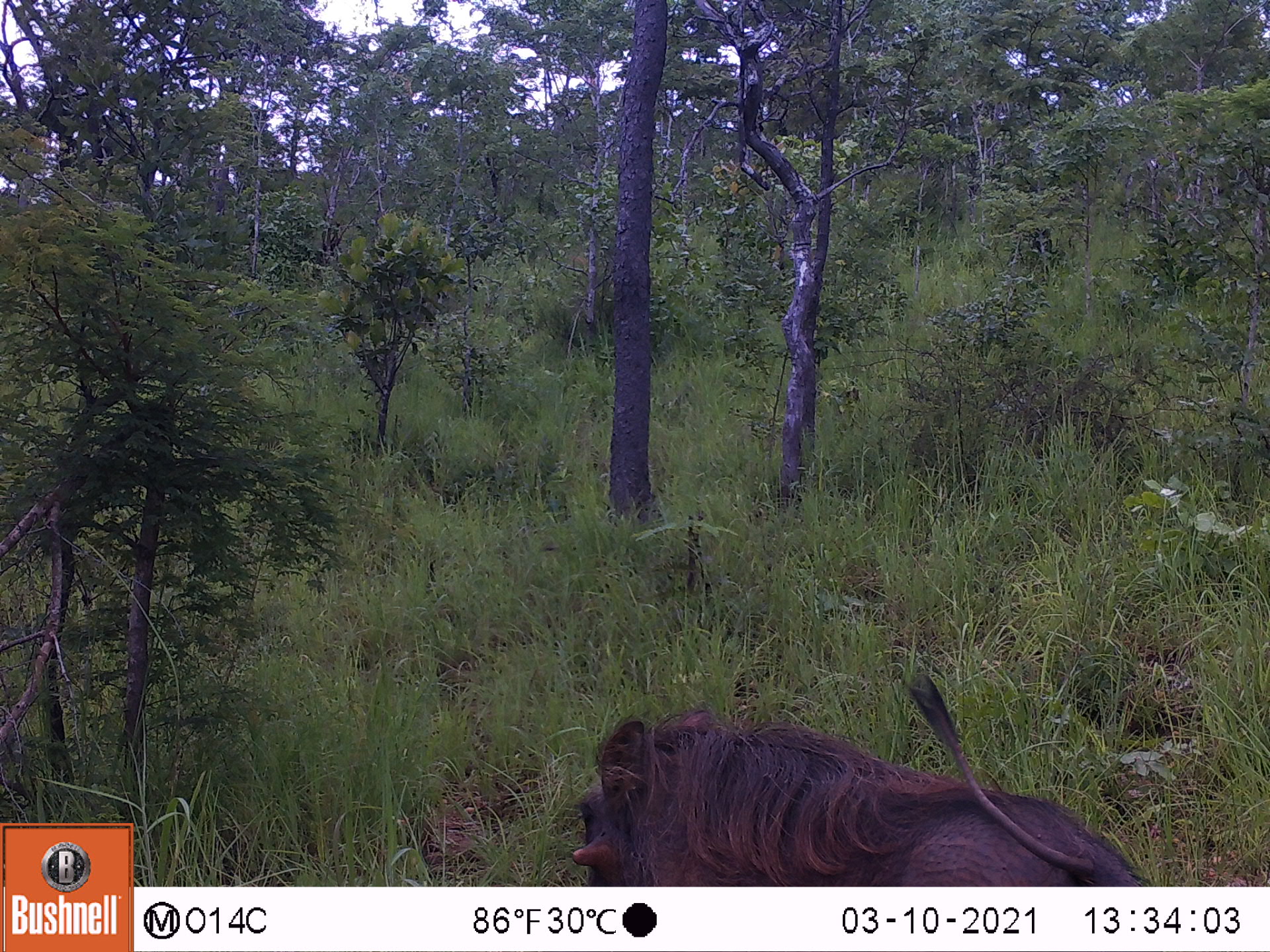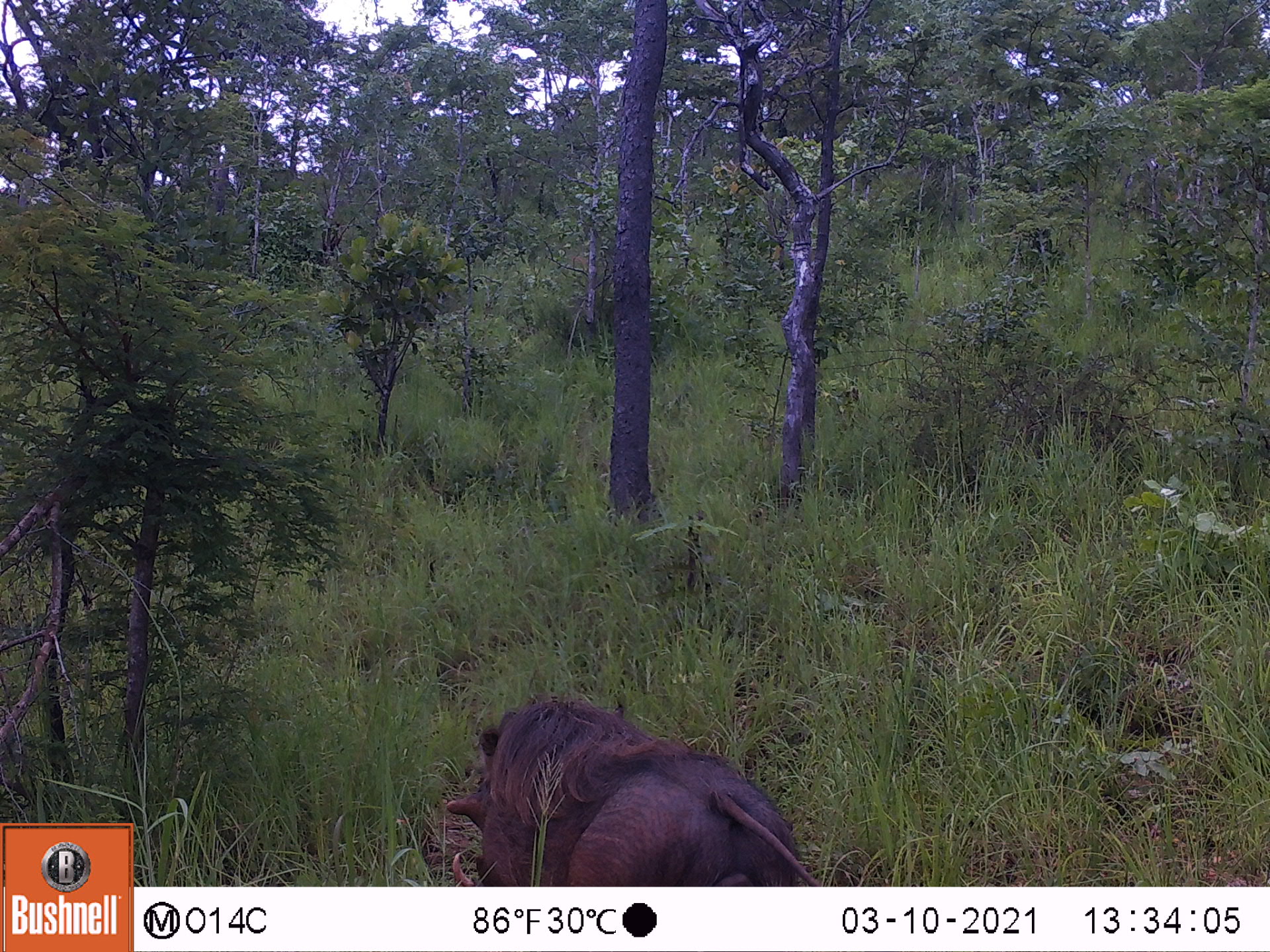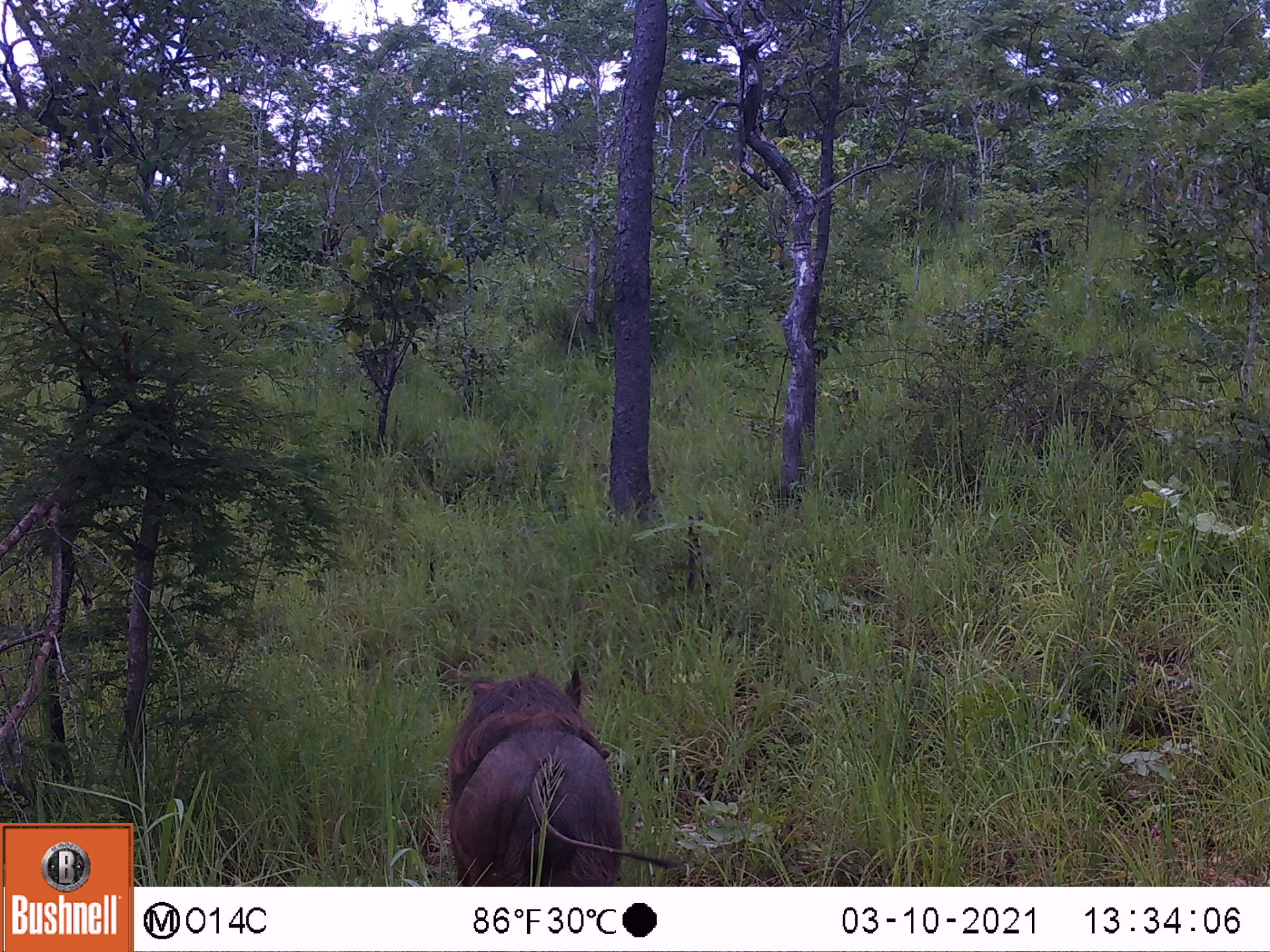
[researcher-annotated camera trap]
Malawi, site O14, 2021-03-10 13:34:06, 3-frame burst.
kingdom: Animalia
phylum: Chordata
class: Mammalia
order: Artiodactyla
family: Suidae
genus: Phacochoerus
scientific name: Phacochoerus africanus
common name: common warthog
Common warthog (Phacochoerus africanus), count 1.